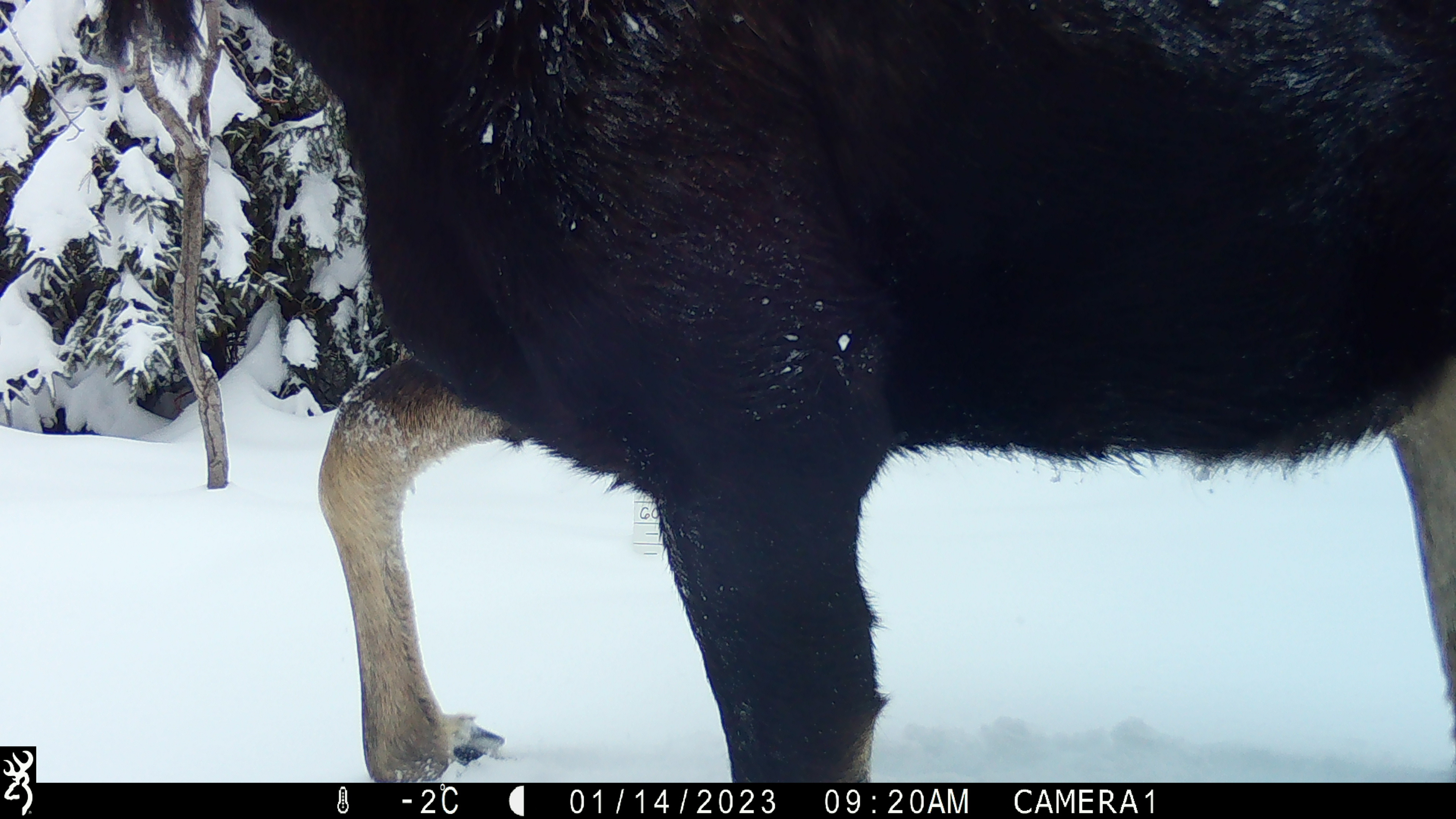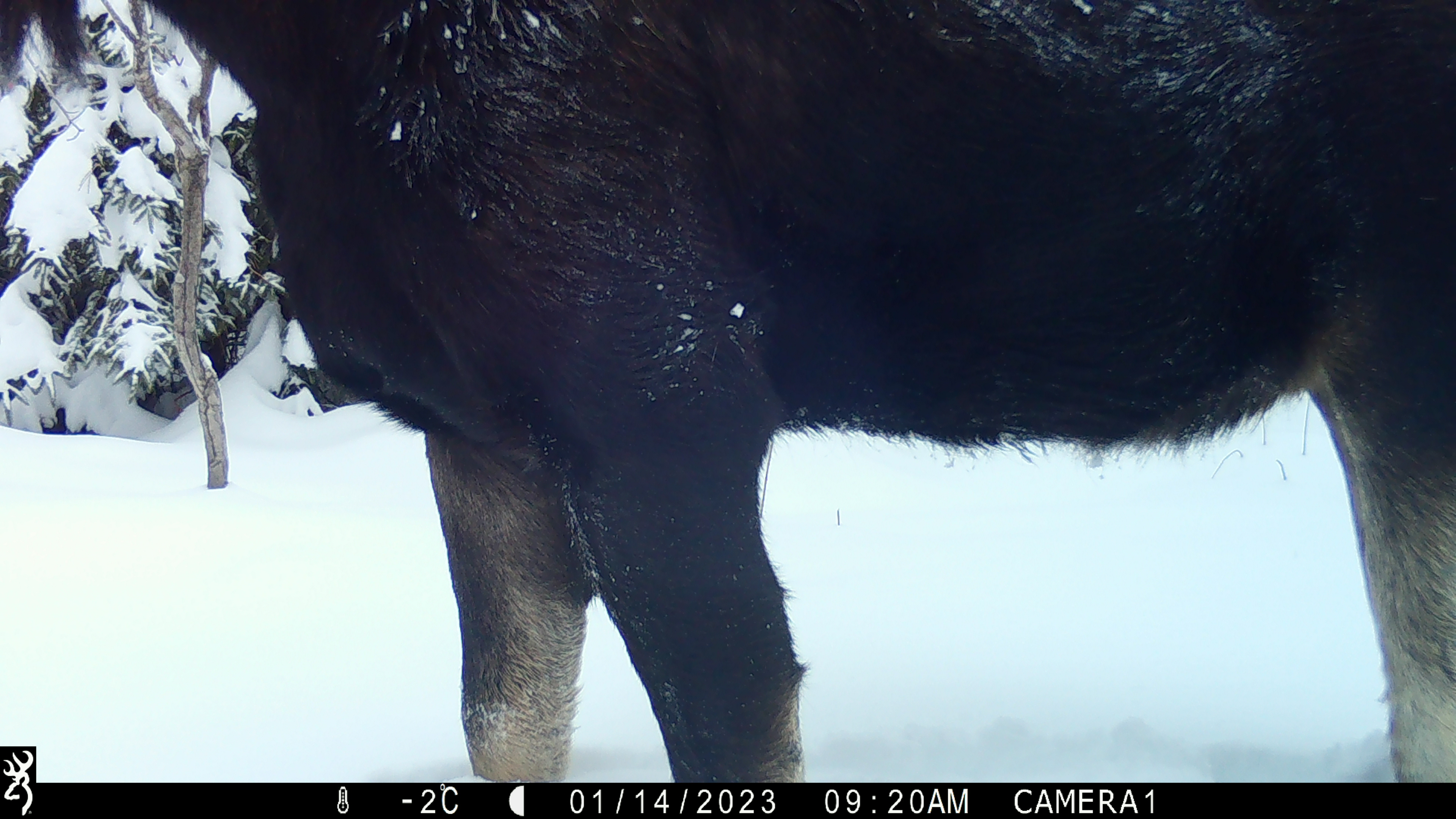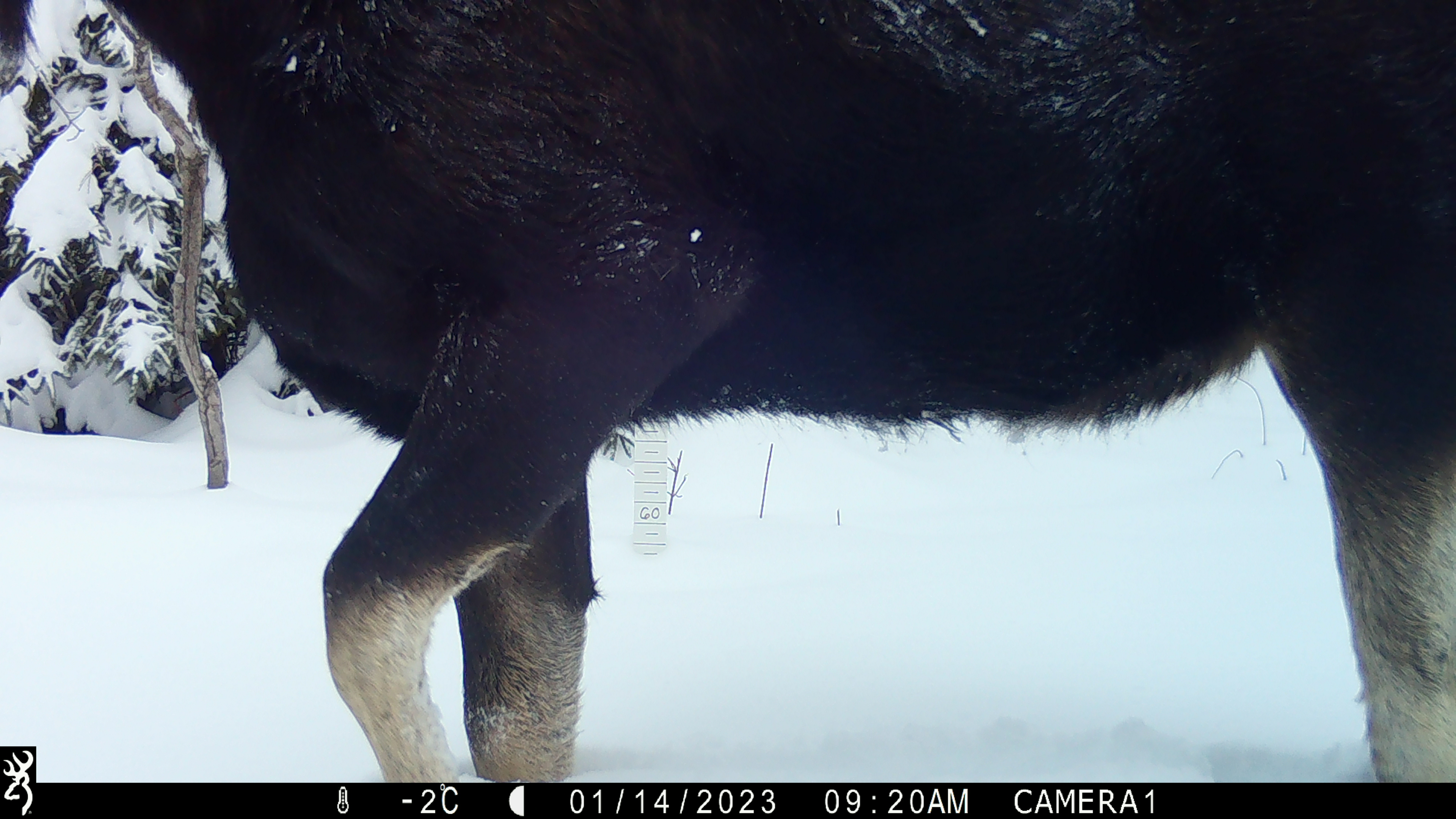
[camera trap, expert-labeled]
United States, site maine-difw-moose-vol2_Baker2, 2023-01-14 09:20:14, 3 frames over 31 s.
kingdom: Animalia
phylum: Chordata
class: Mammalia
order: Artiodactyla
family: Cervidae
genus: Alces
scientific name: Alces alces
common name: moose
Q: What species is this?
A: Moose (Alces alces).